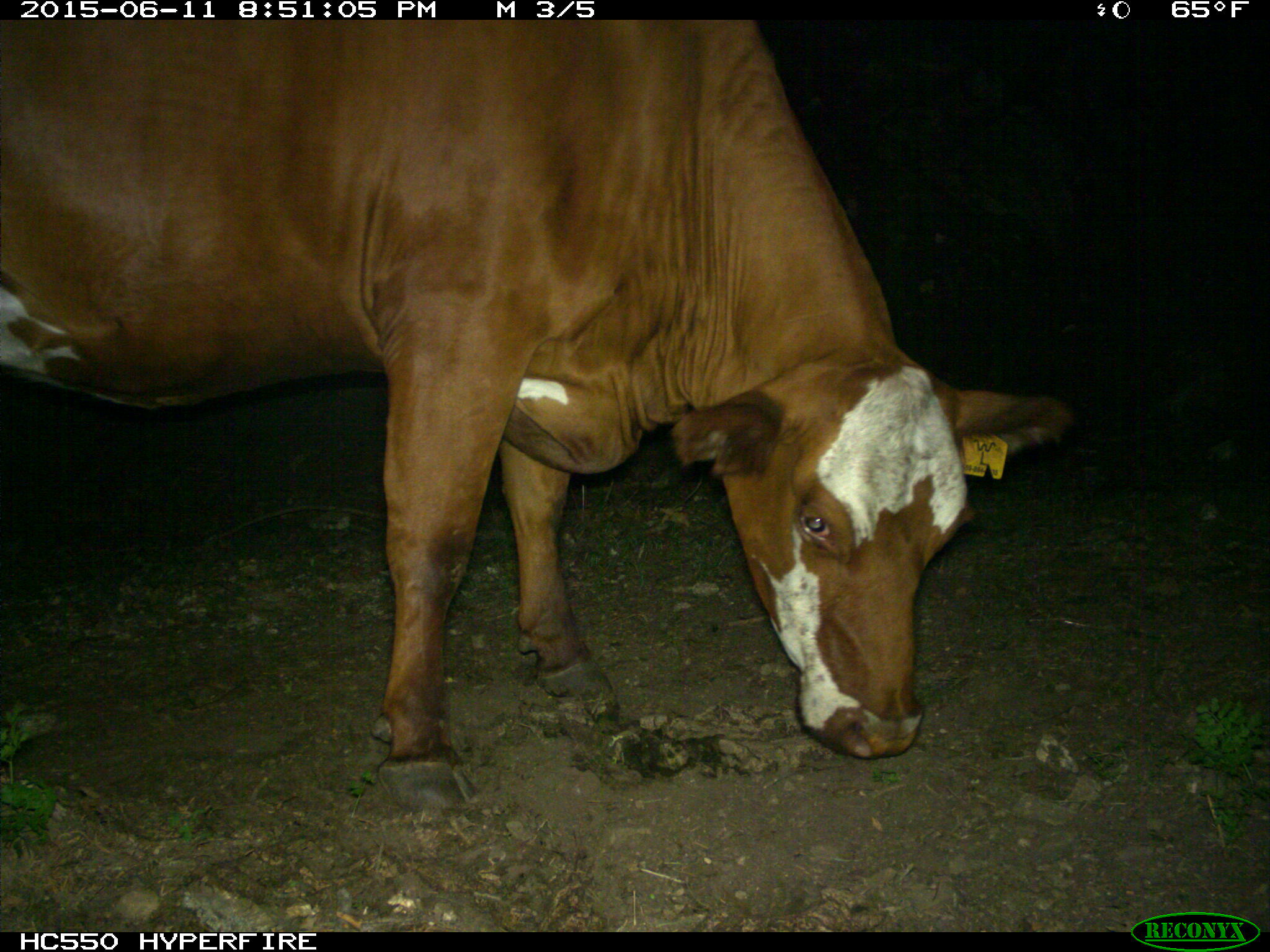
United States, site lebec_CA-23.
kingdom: Animalia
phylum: Chordata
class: Mammalia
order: Artiodactyla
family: Bovidae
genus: Bos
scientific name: Bos taurus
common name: domestic cow